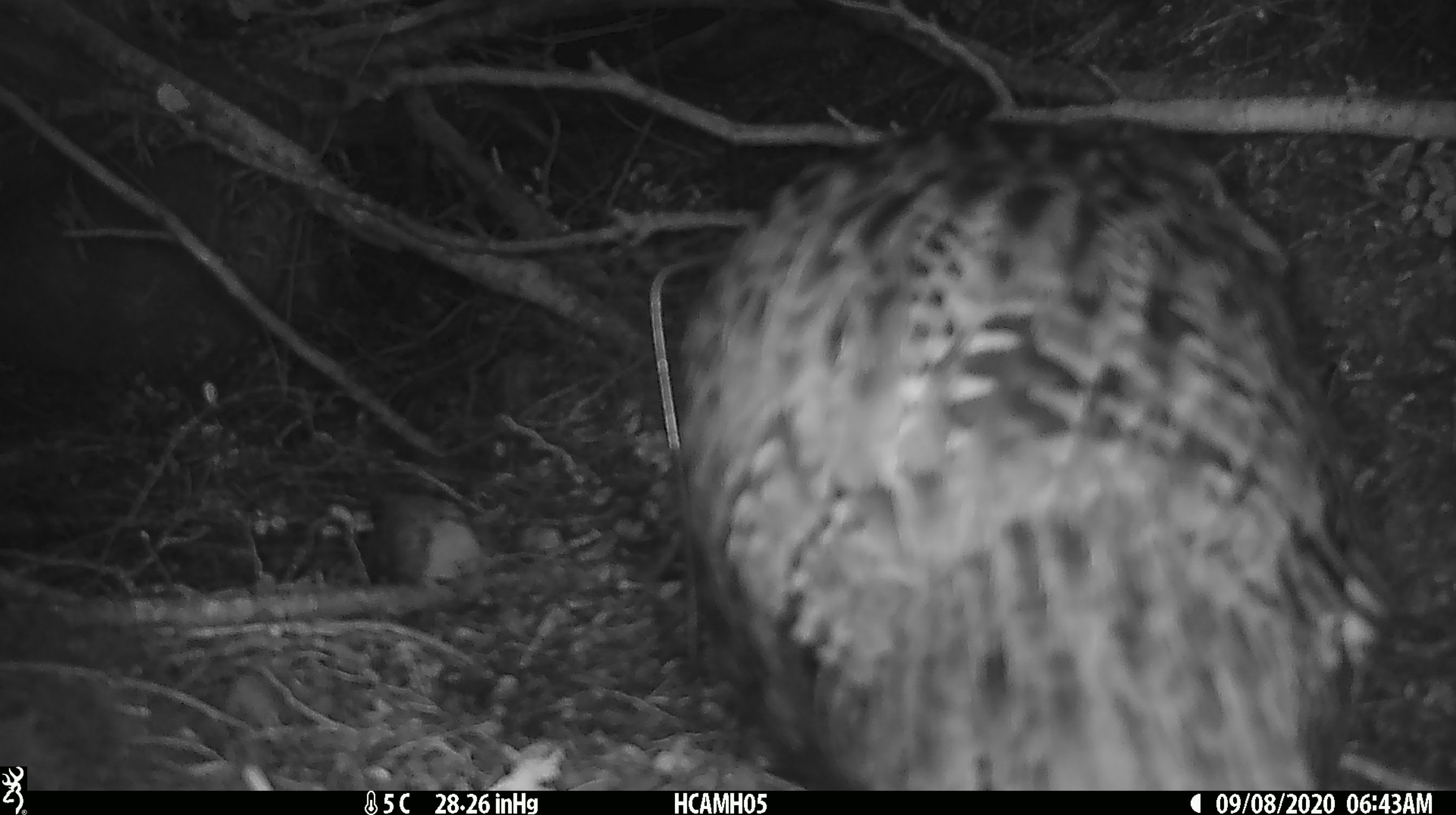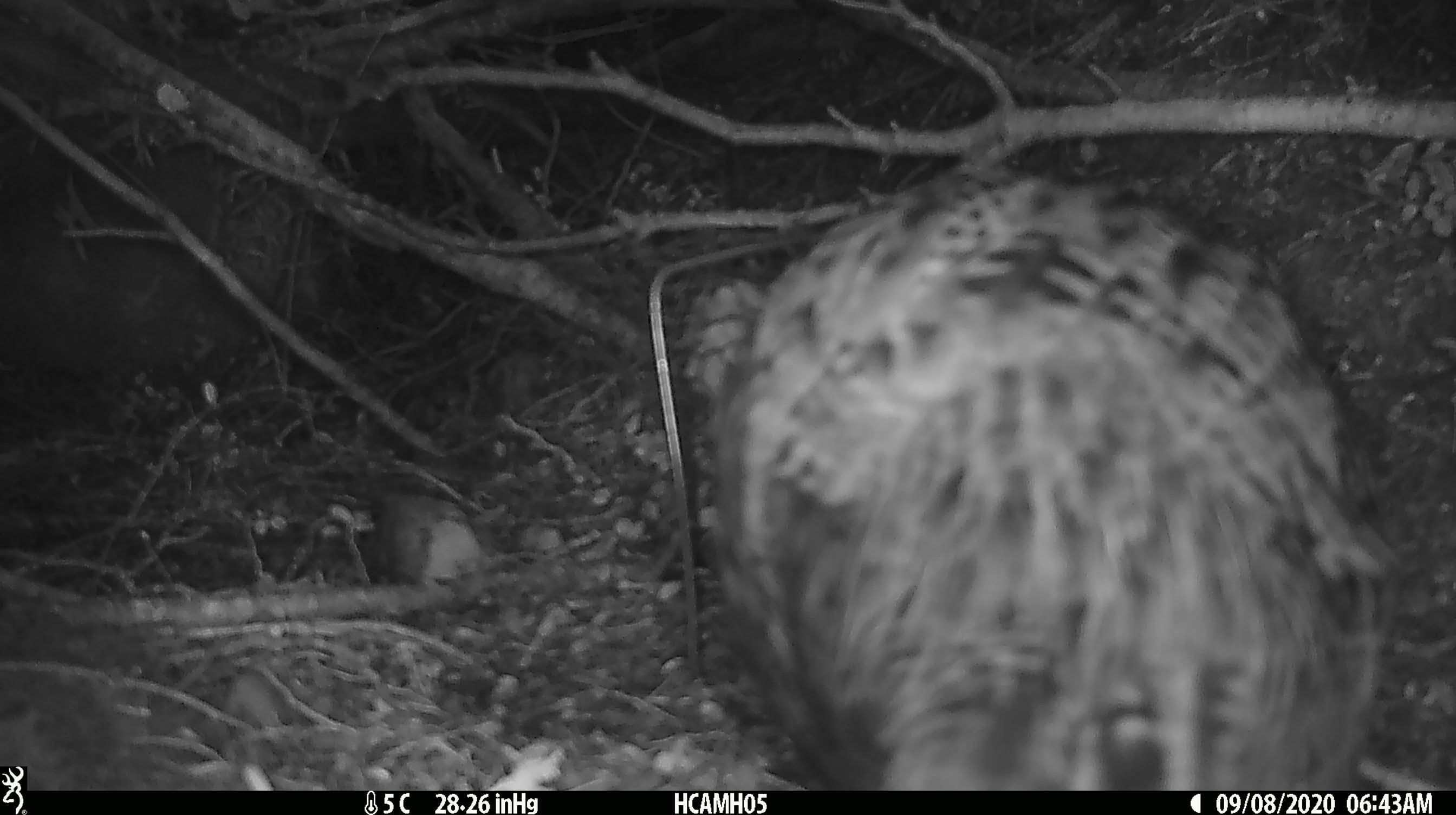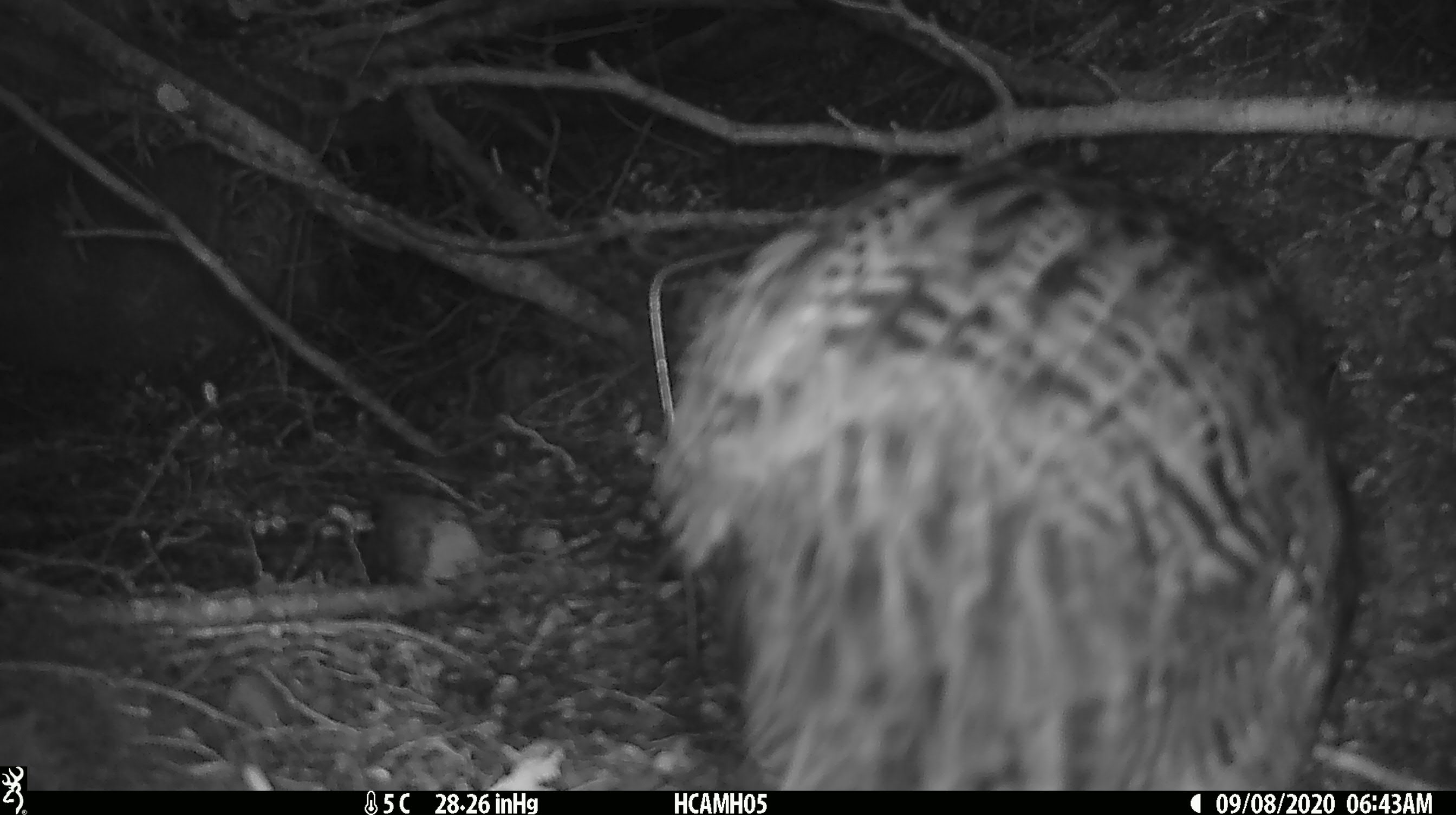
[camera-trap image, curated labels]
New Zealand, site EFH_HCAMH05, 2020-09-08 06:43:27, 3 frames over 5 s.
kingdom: Animalia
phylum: Chordata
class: Aves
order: Gruiformes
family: Rallidae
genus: Gallirallus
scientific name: Gallirallus australis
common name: weka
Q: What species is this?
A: Weka (Gallirallus australis).